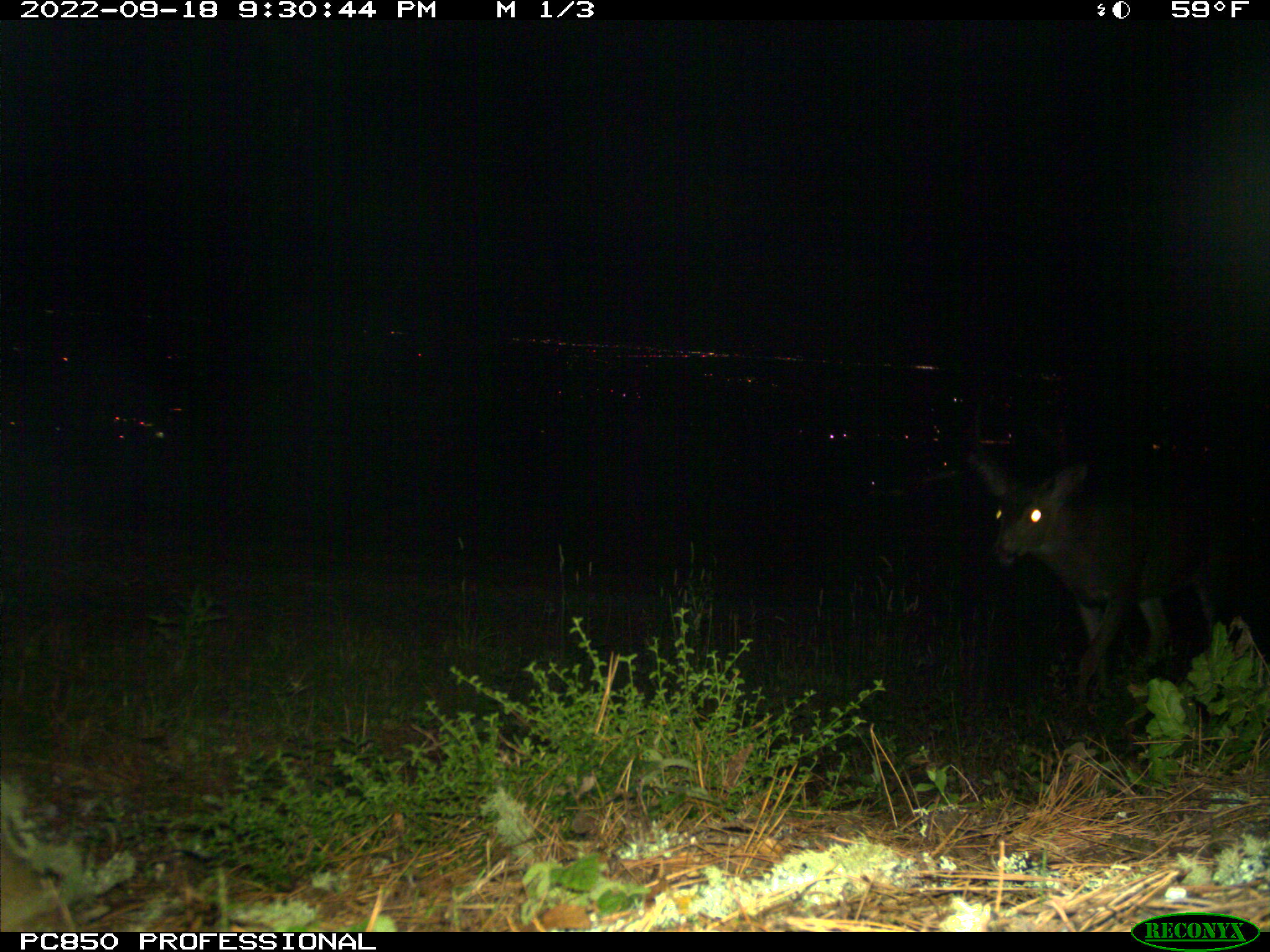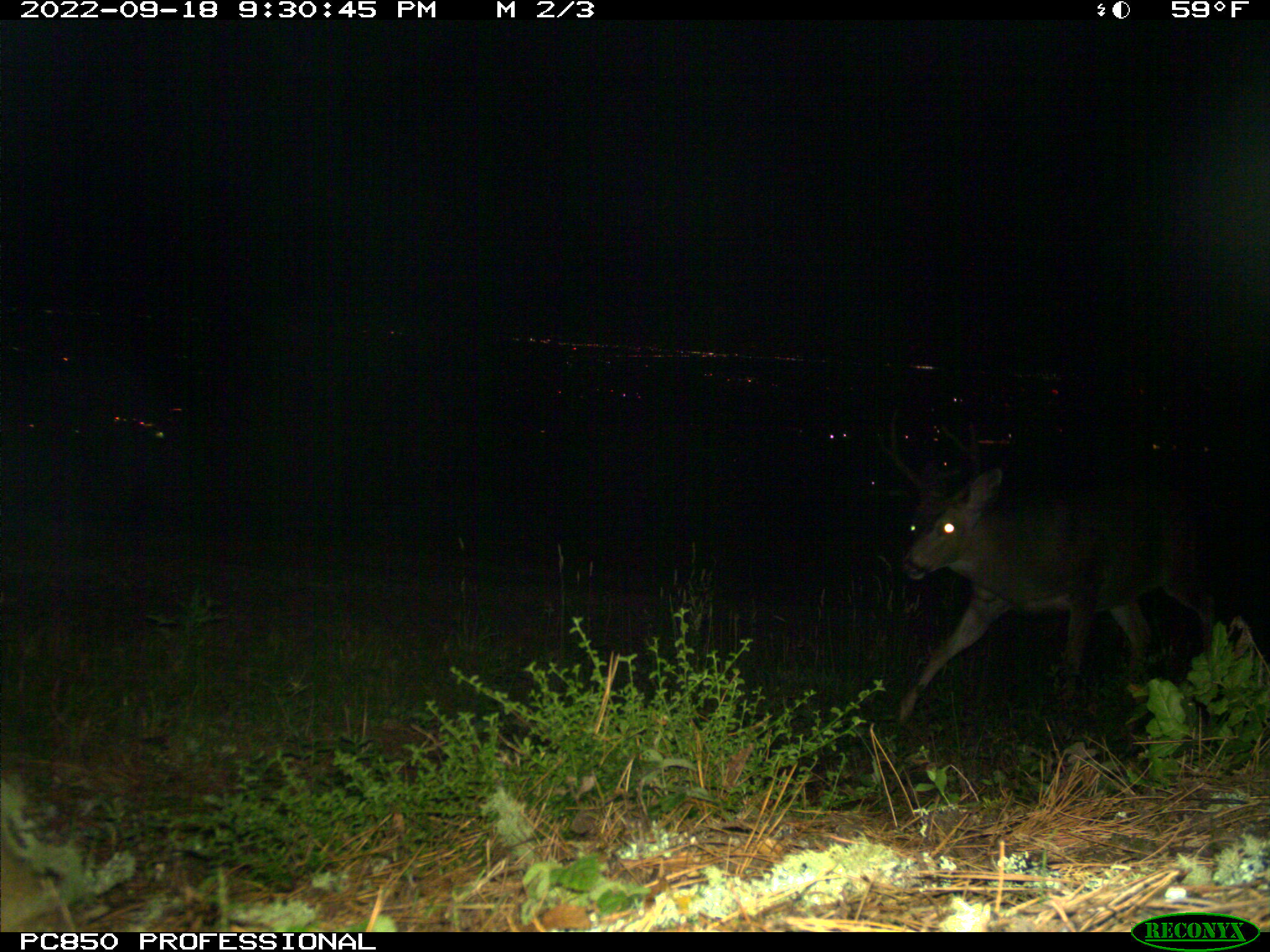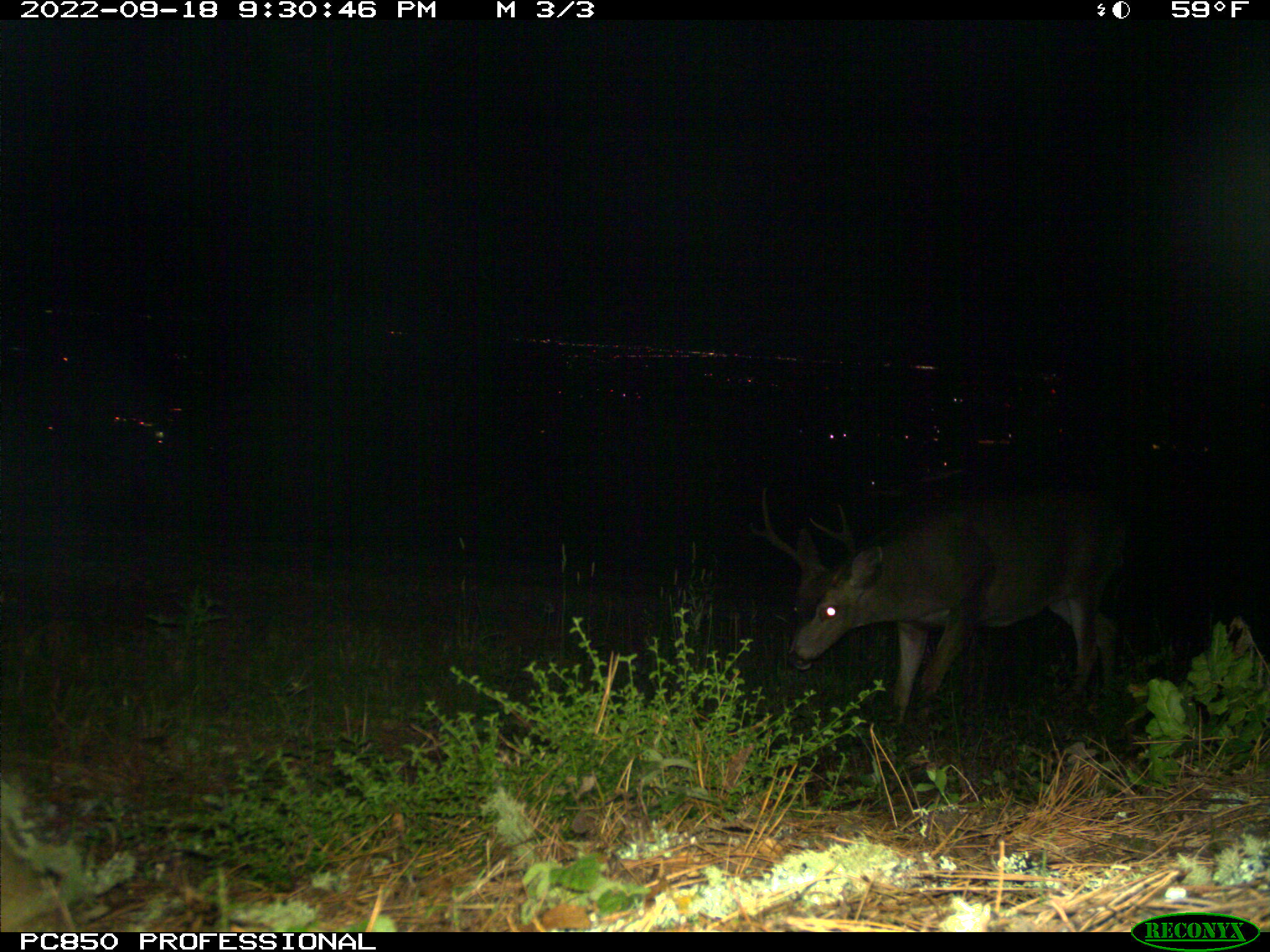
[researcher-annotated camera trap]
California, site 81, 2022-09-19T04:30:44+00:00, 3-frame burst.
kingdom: Animalia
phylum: Chordata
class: Mammalia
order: Artiodactyla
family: Cervidae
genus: Odocoileus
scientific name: Odocoileus hemionus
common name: mule deer